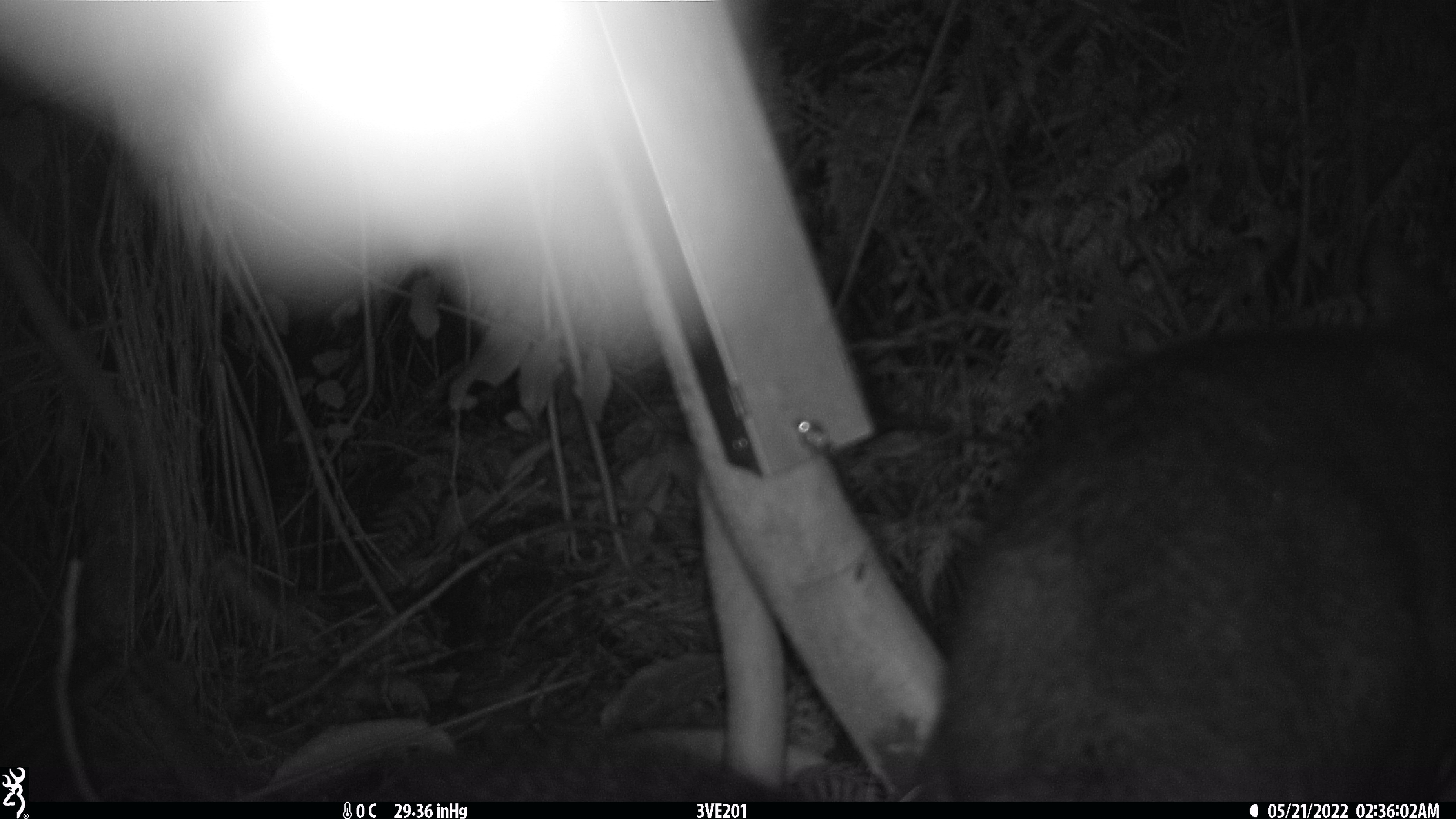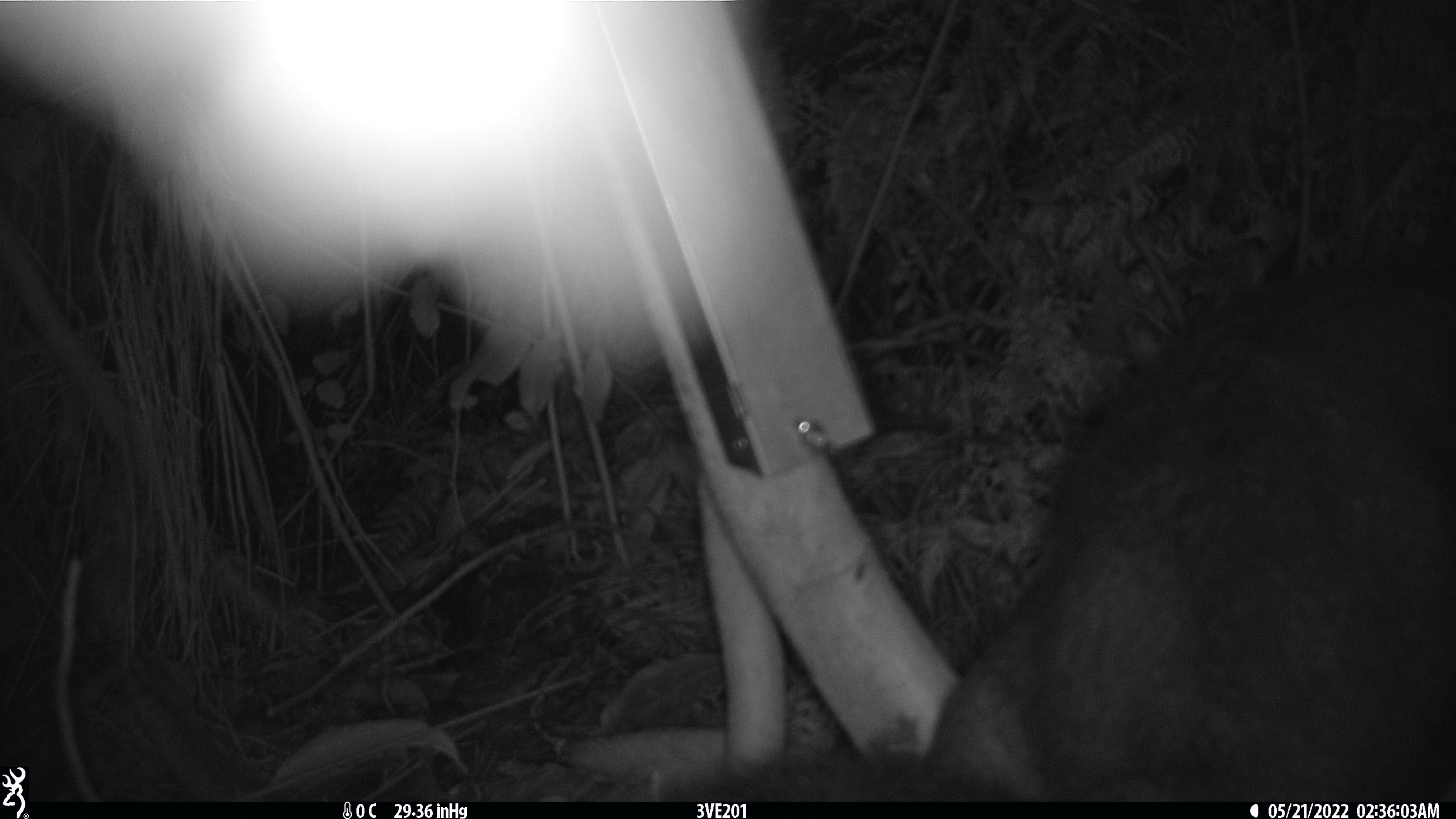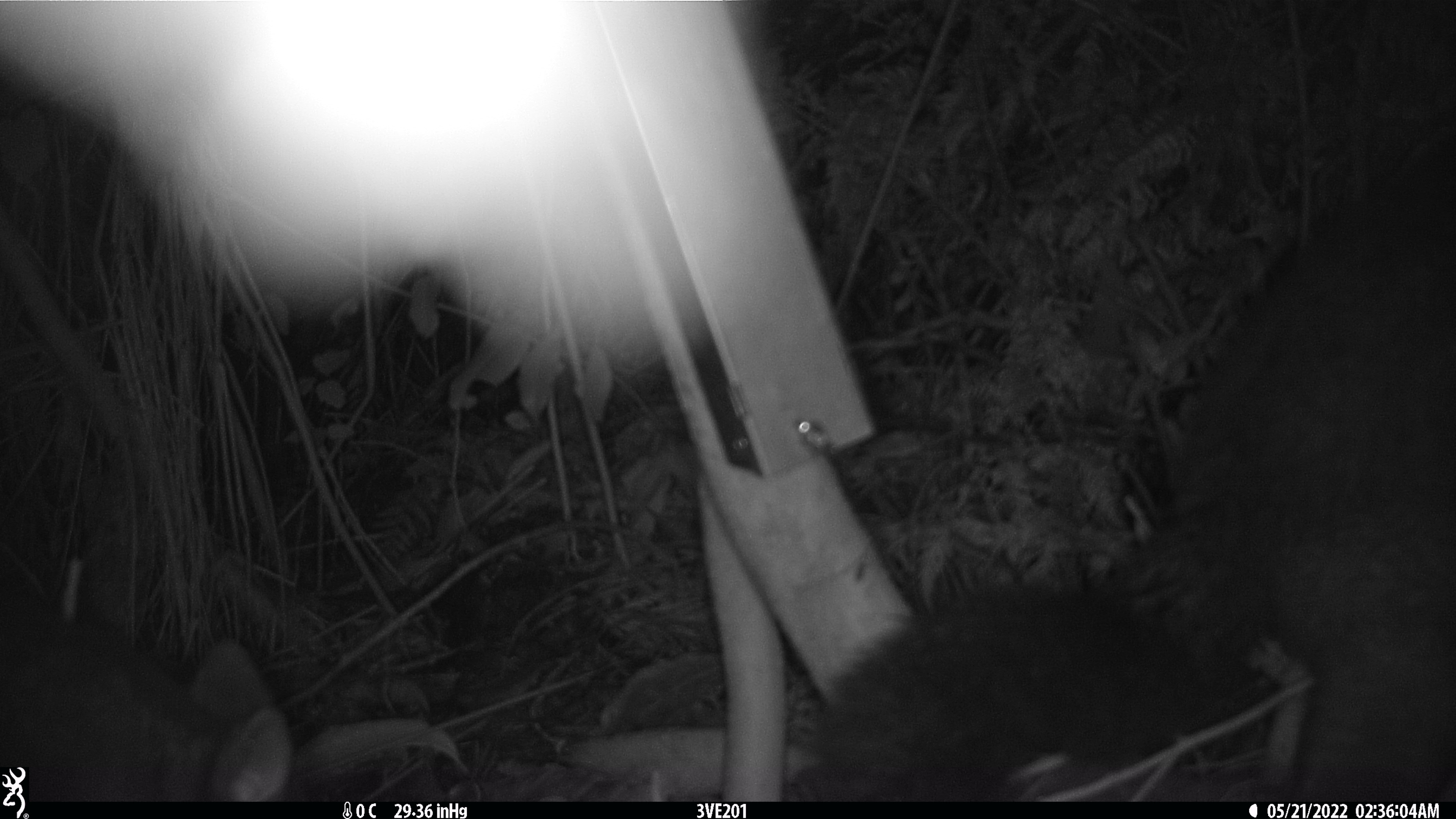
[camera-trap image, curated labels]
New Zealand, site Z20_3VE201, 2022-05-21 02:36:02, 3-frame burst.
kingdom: Animalia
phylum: Chordata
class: Mammalia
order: Diprotodontia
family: Phalangeridae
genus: Trichosurus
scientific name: Trichosurus vulpecula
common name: common brushtail possum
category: possum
Possum (common brushtail possum) (Trichosurus vulpecula).